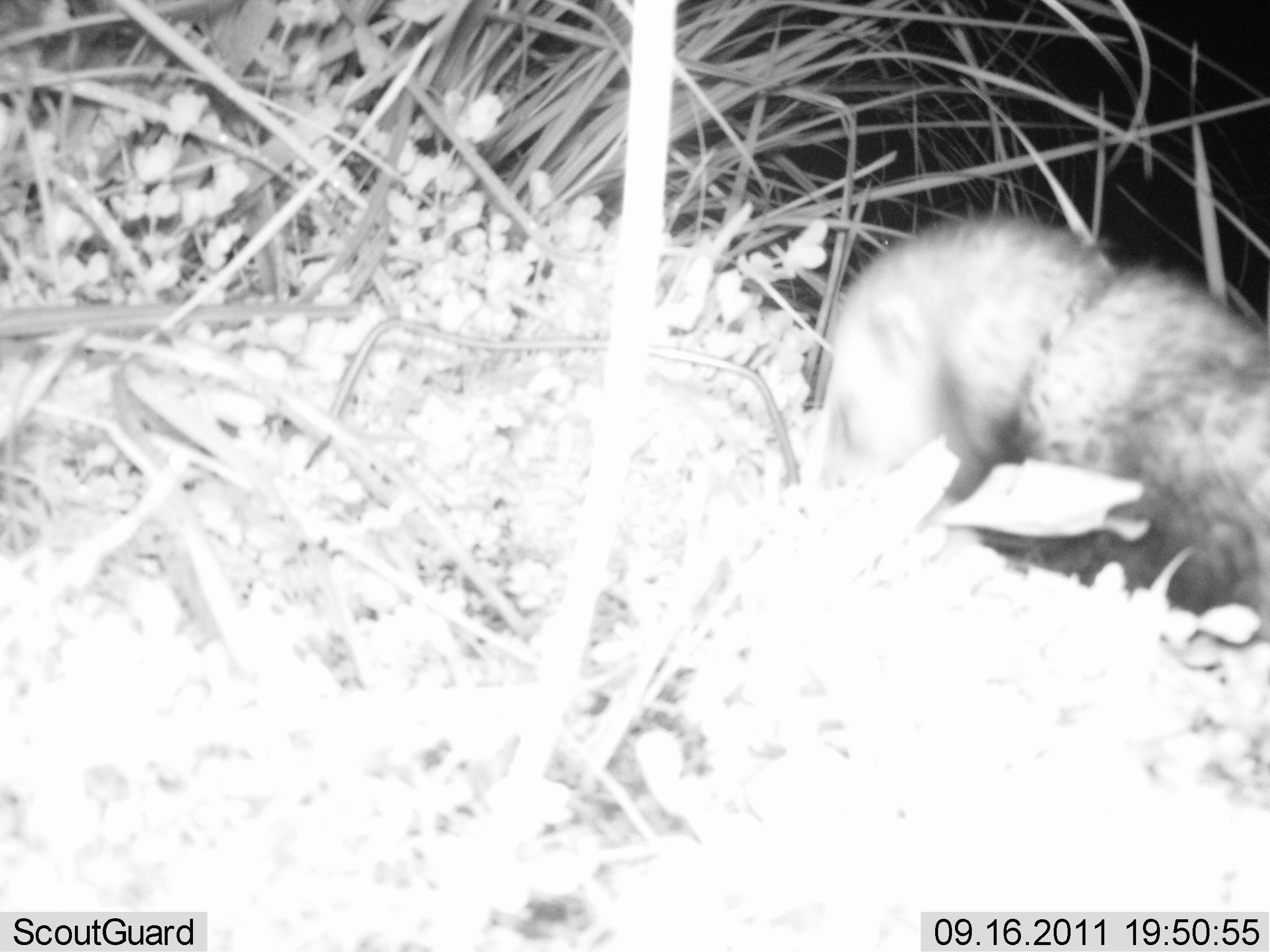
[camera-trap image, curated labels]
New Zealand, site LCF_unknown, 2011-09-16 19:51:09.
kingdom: Animalia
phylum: Chordata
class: Mammalia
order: Carnivora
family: Mustelidae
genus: Mustela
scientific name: Mustela furo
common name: ferret